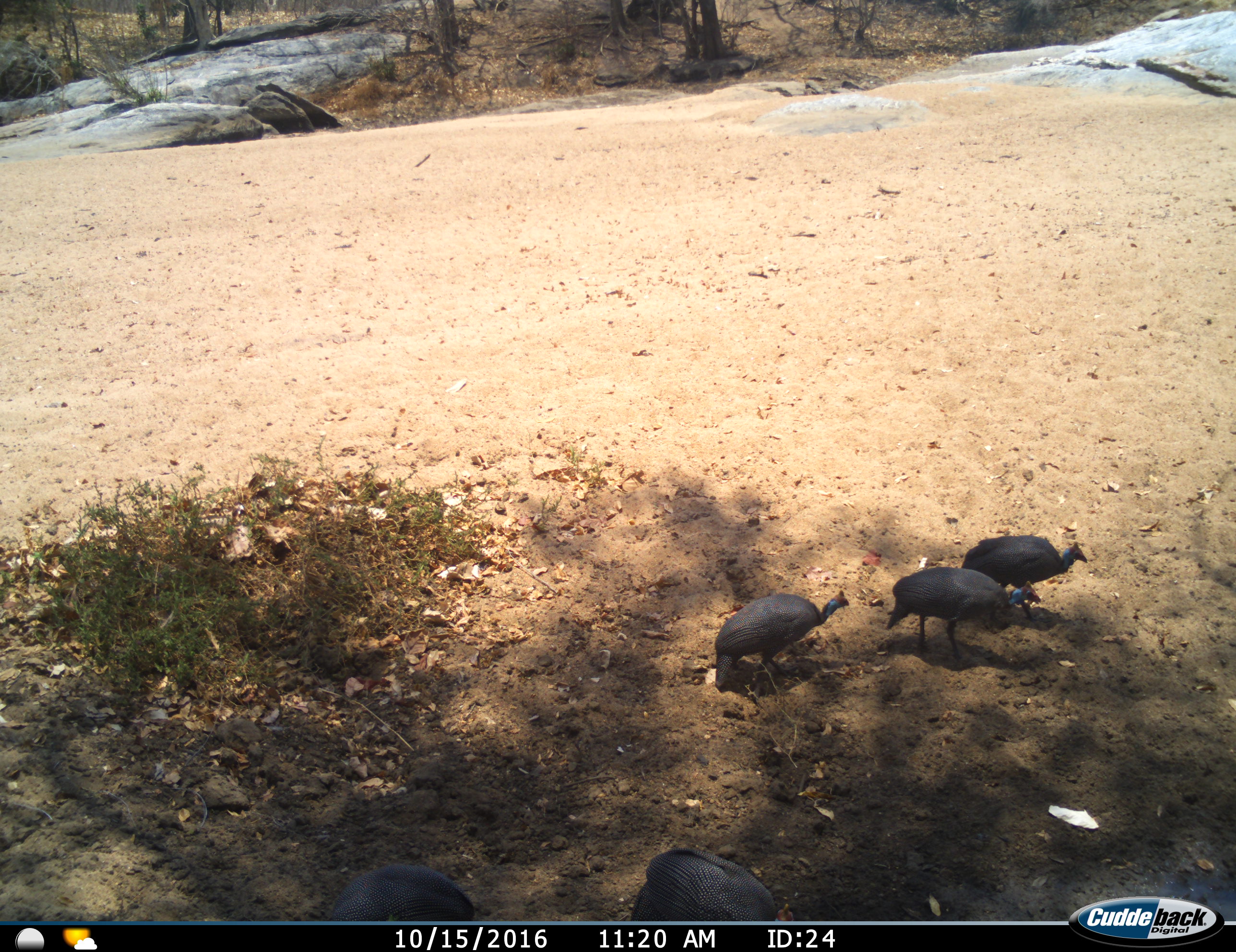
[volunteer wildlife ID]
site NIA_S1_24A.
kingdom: Animalia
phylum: Chordata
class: Aves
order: Galliformes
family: Numididae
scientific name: Numididae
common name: guineafowl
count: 5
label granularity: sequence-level